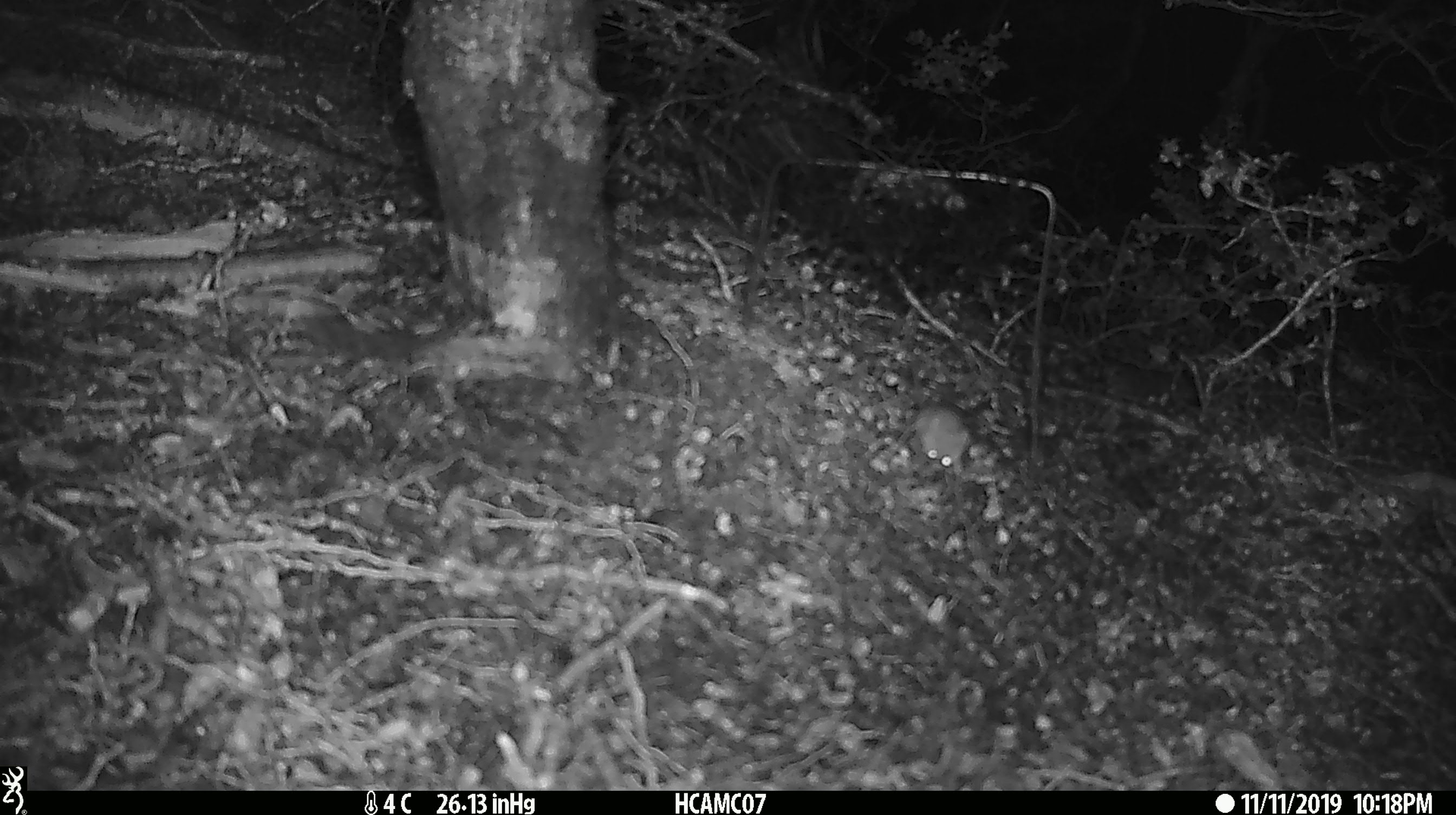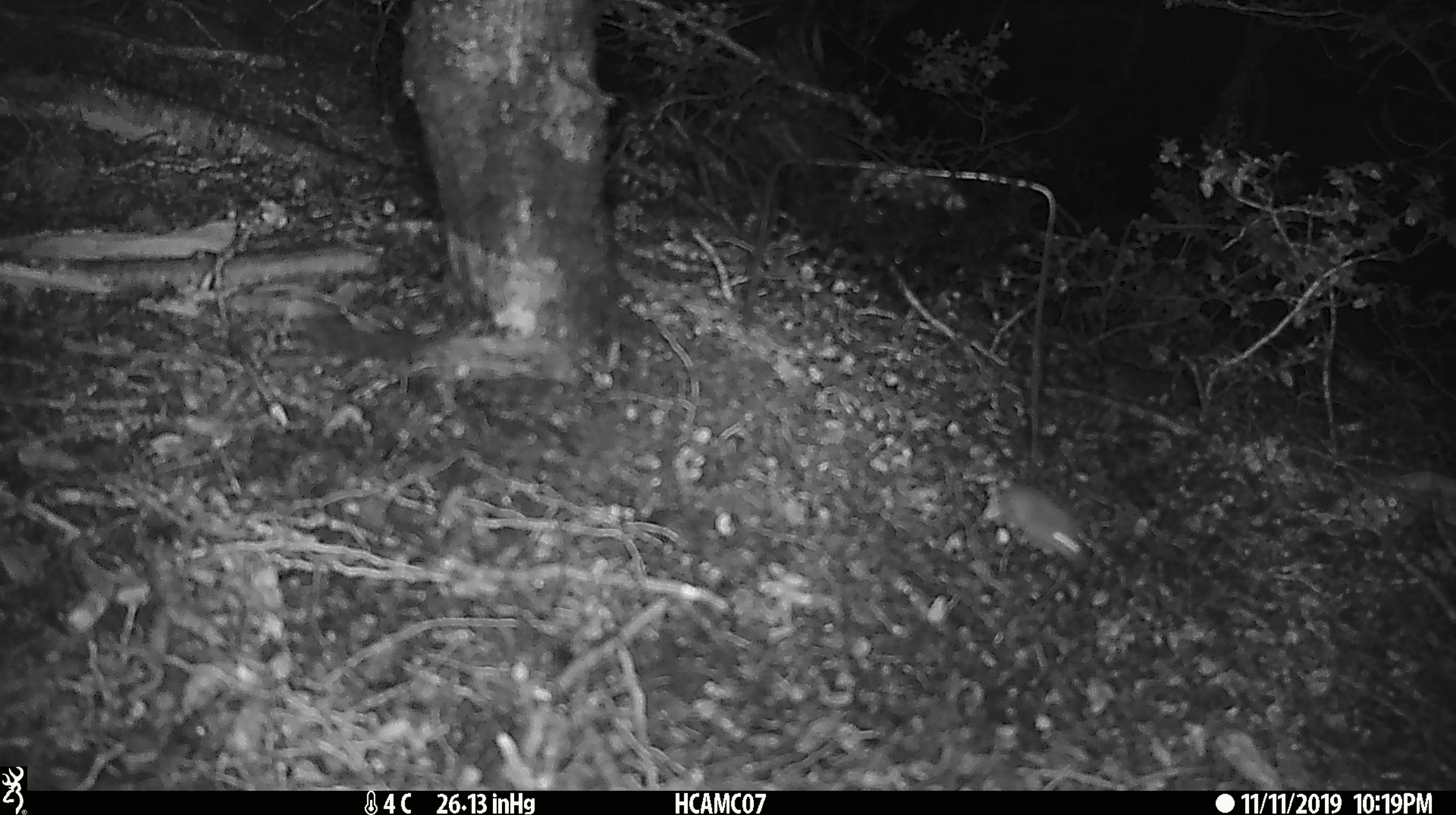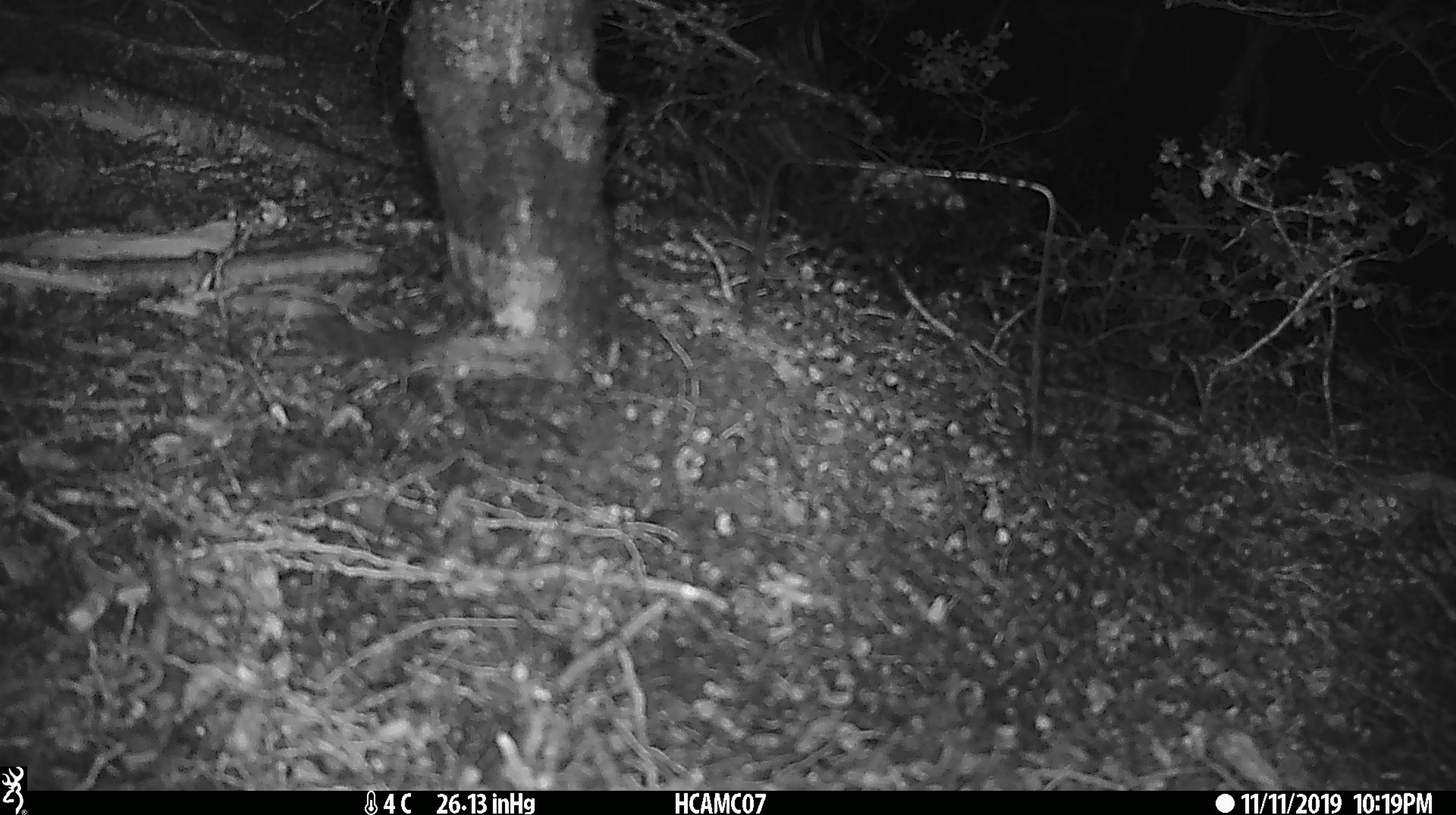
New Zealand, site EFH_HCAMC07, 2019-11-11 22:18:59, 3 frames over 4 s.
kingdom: Animalia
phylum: Chordata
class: Mammalia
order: Rodentia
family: Muridae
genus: Mus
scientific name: Mus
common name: mouse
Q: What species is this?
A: Mouse (Mus).